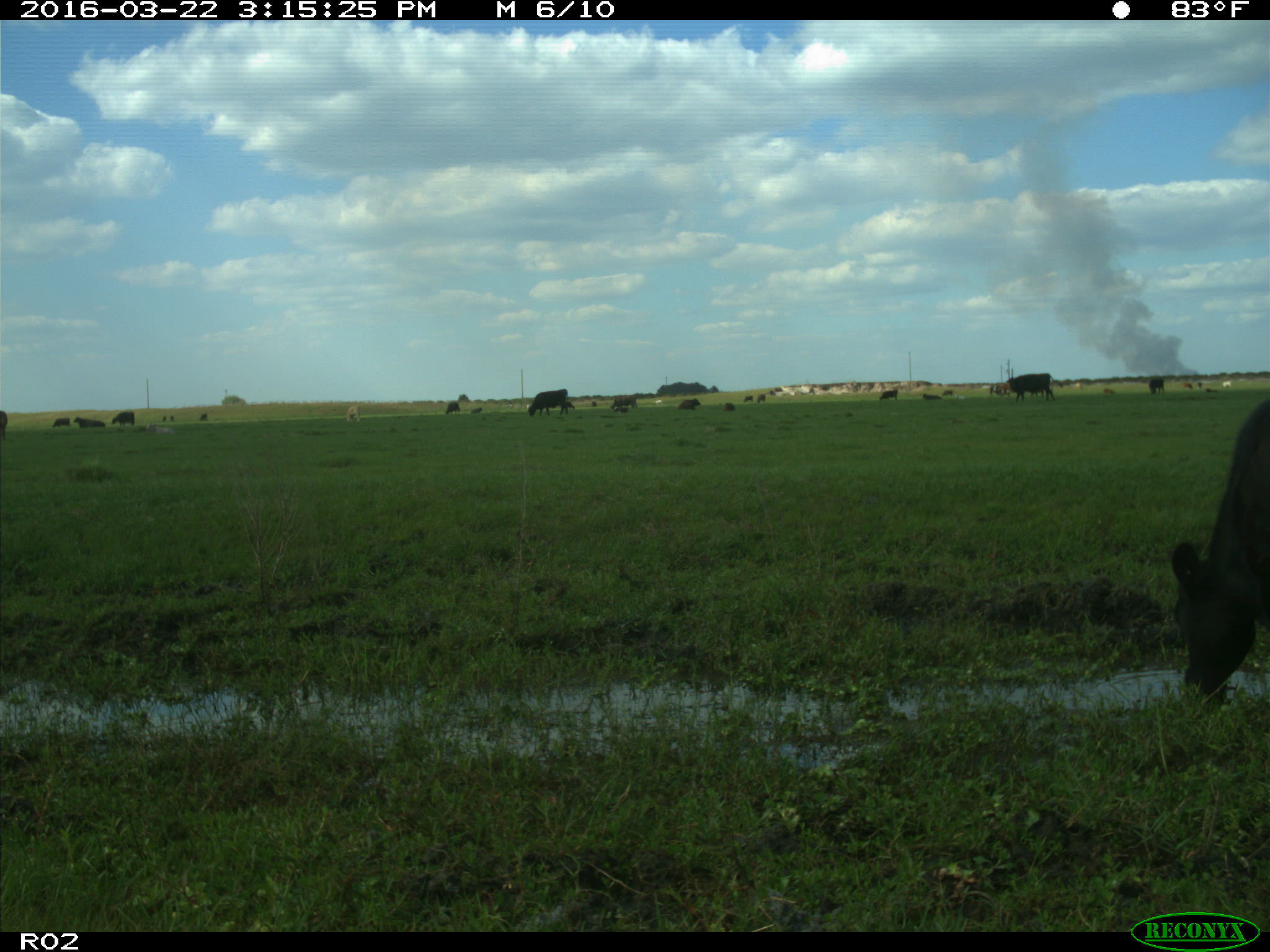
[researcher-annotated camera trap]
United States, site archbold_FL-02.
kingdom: Animalia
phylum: Chordata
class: Mammalia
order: Artiodactyla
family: Bovidae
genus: Bos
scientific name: Bos taurus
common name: domestic cow